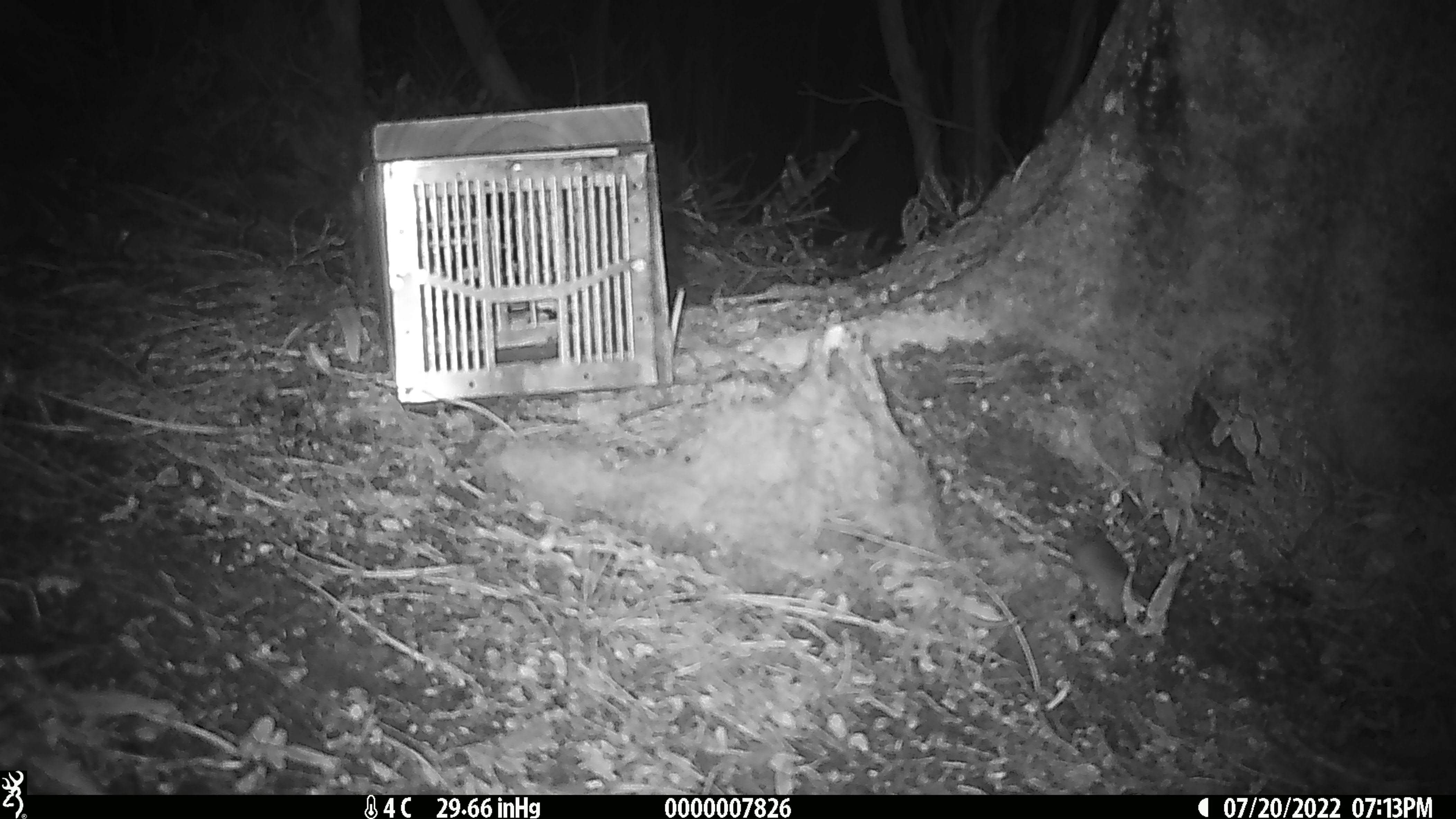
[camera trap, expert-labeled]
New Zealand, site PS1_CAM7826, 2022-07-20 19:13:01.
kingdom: Animalia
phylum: Chordata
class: Mammalia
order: Rodentia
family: Muridae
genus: Mus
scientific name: Mus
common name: mouse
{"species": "mouse (Mus)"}